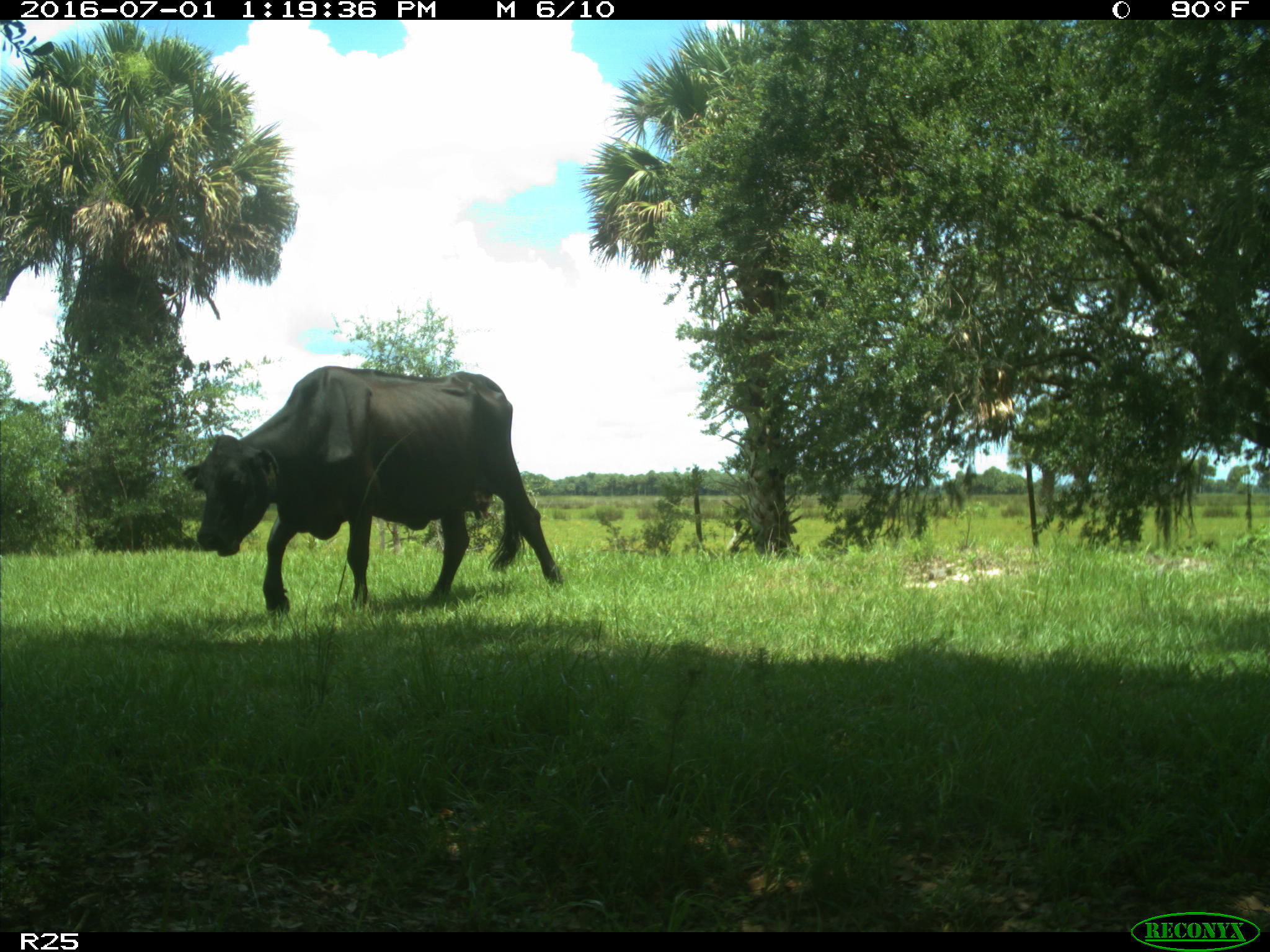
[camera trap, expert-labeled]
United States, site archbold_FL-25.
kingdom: Animalia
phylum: Chordata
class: Mammalia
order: Artiodactyla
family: Bovidae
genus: Bos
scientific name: Bos taurus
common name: domestic cow